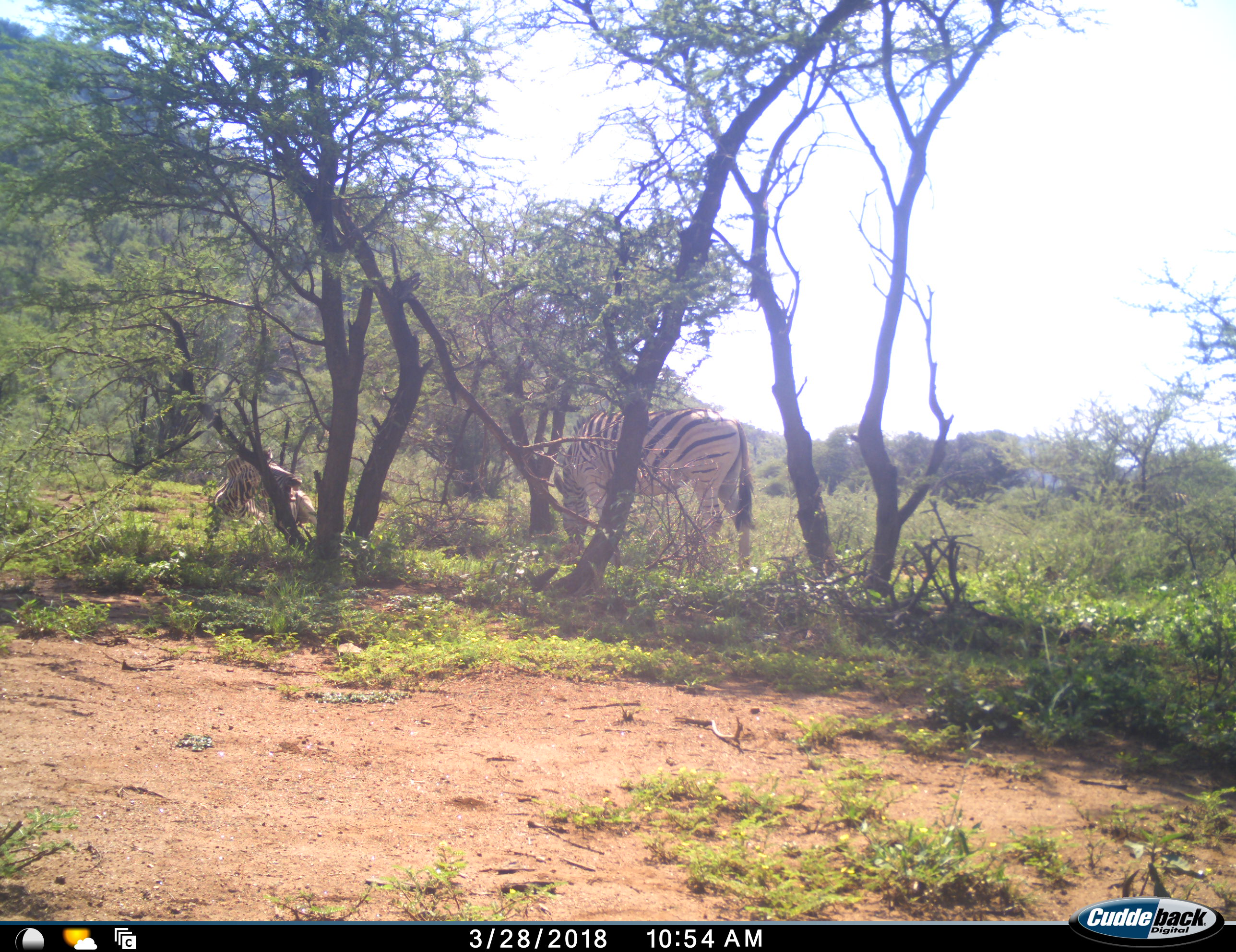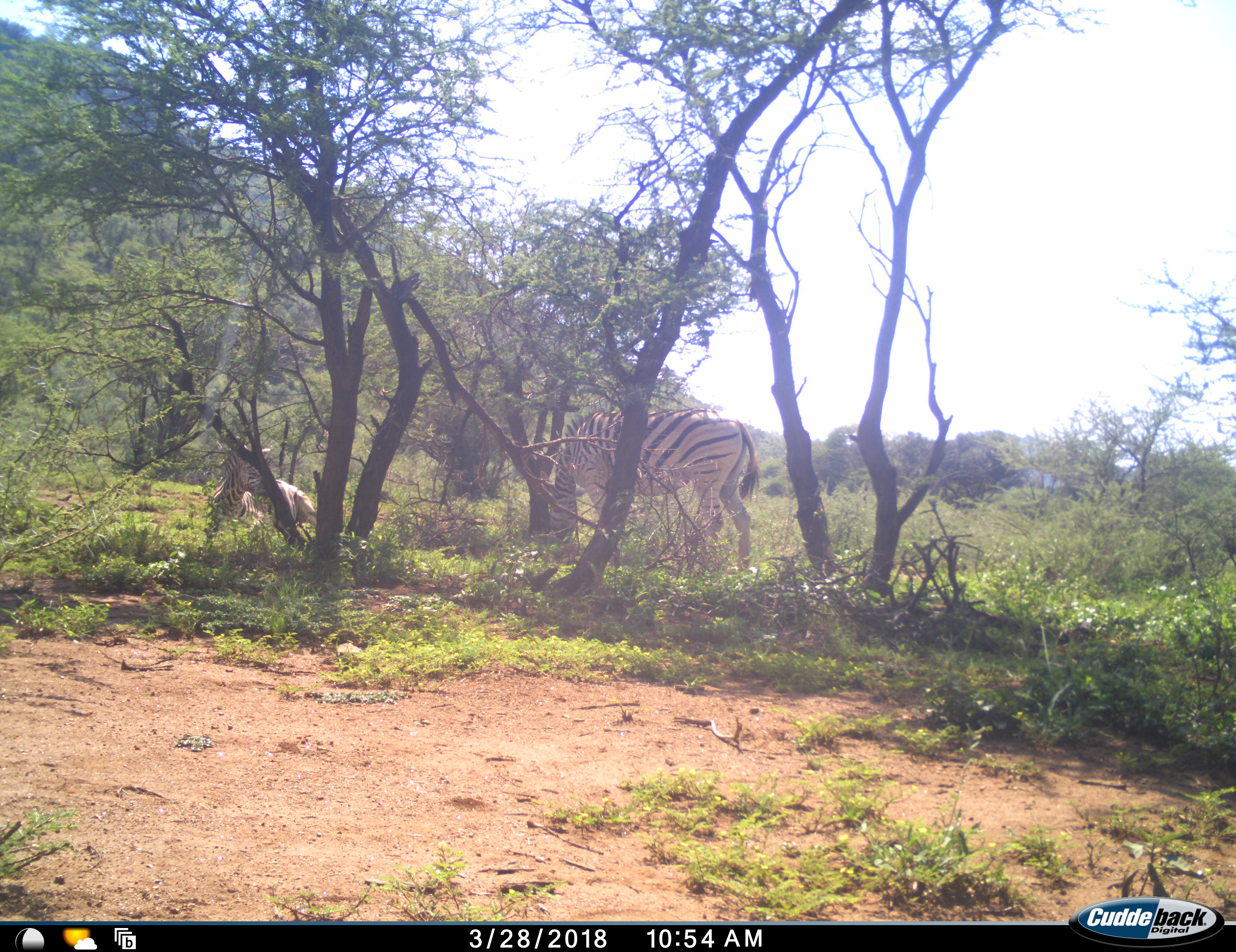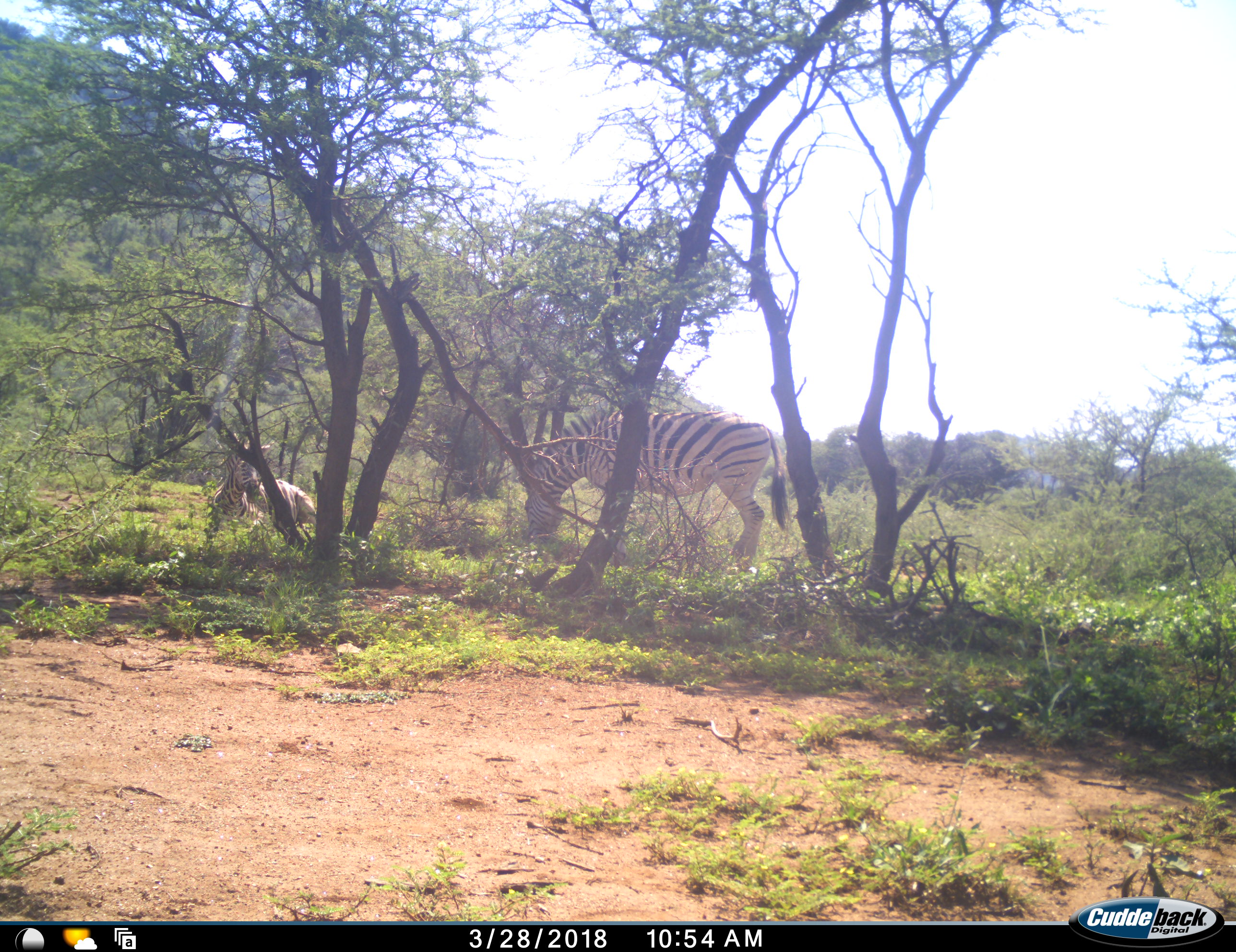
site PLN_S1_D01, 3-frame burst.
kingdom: Animalia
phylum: Chordata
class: Mammalia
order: Perissodactyla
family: Equidae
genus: Equus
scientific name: Equus quagga burchellii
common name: burchell's zebra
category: zebraburchells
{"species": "zebraburchells (burchell's zebra) (Equus quagga burchellii)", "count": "2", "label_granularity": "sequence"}